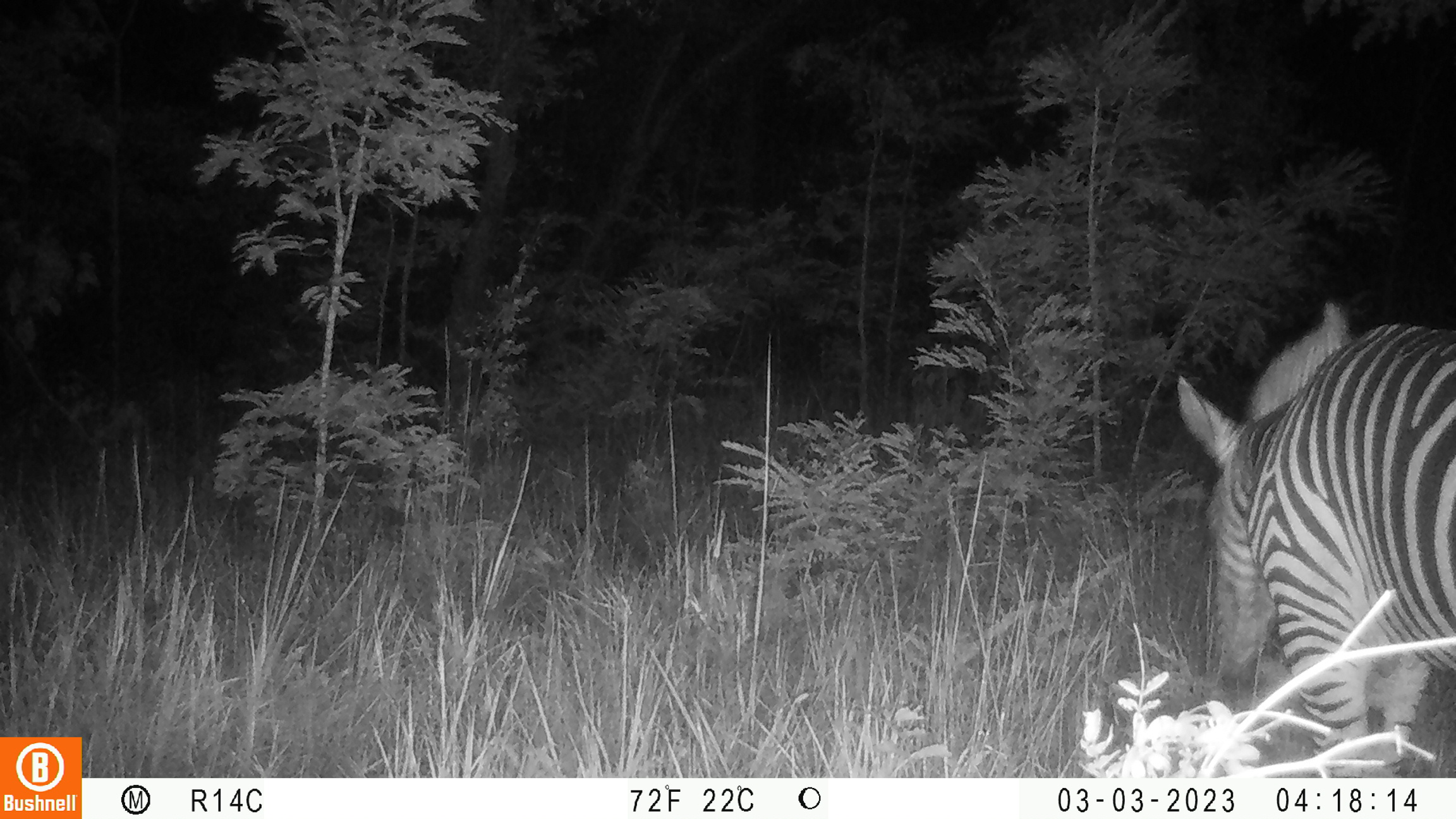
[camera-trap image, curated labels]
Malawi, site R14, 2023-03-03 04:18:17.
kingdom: Animalia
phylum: Chordata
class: Mammalia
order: Perissodactyla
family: Equidae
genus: Equus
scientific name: Equus quagga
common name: plains zebra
Plains zebra (Equus quagga), count 1.